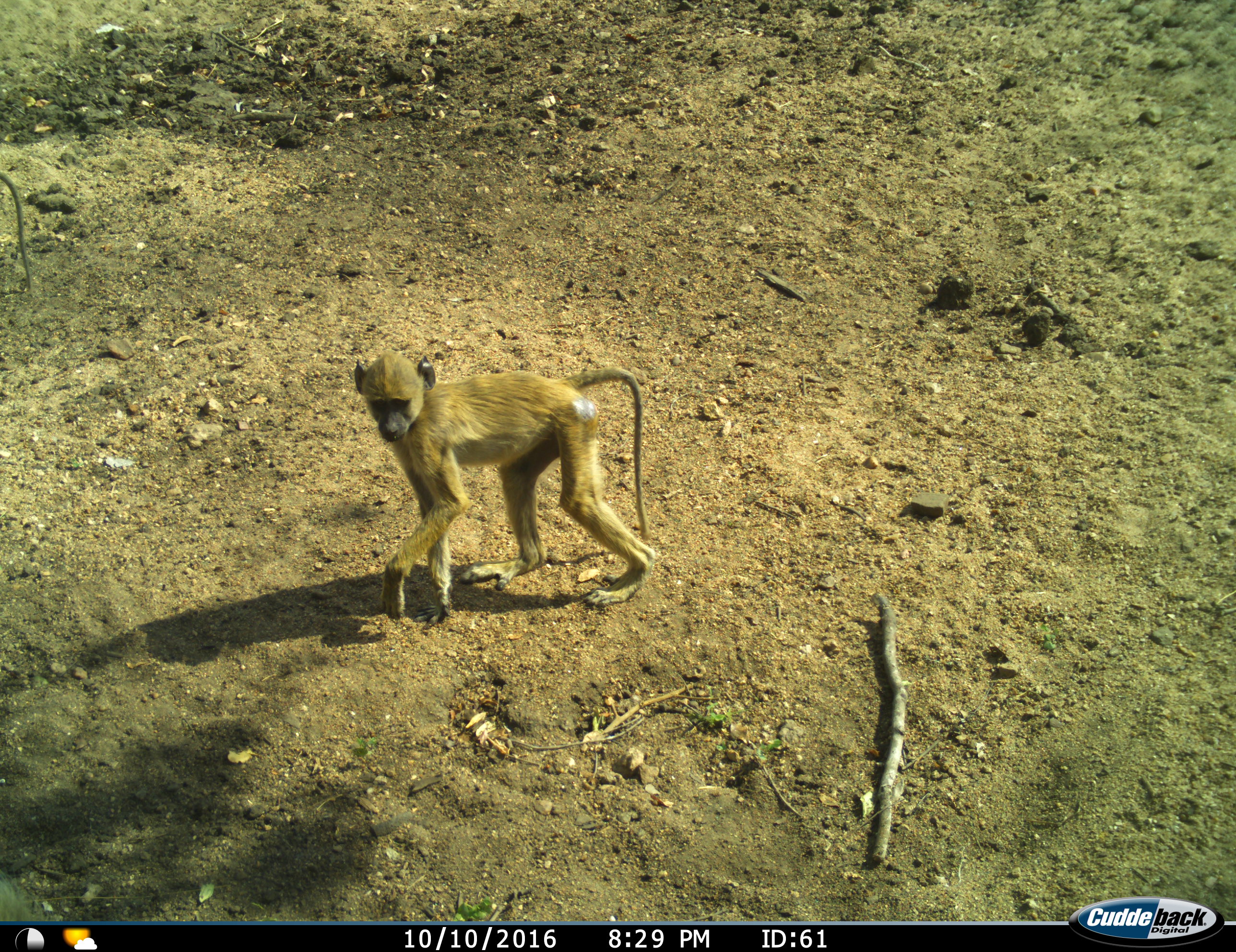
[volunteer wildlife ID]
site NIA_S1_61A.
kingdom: Animalia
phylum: Chordata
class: Mammalia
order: Primates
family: Cercopithecidae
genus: Papio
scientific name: Papio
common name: baboon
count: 1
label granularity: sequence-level